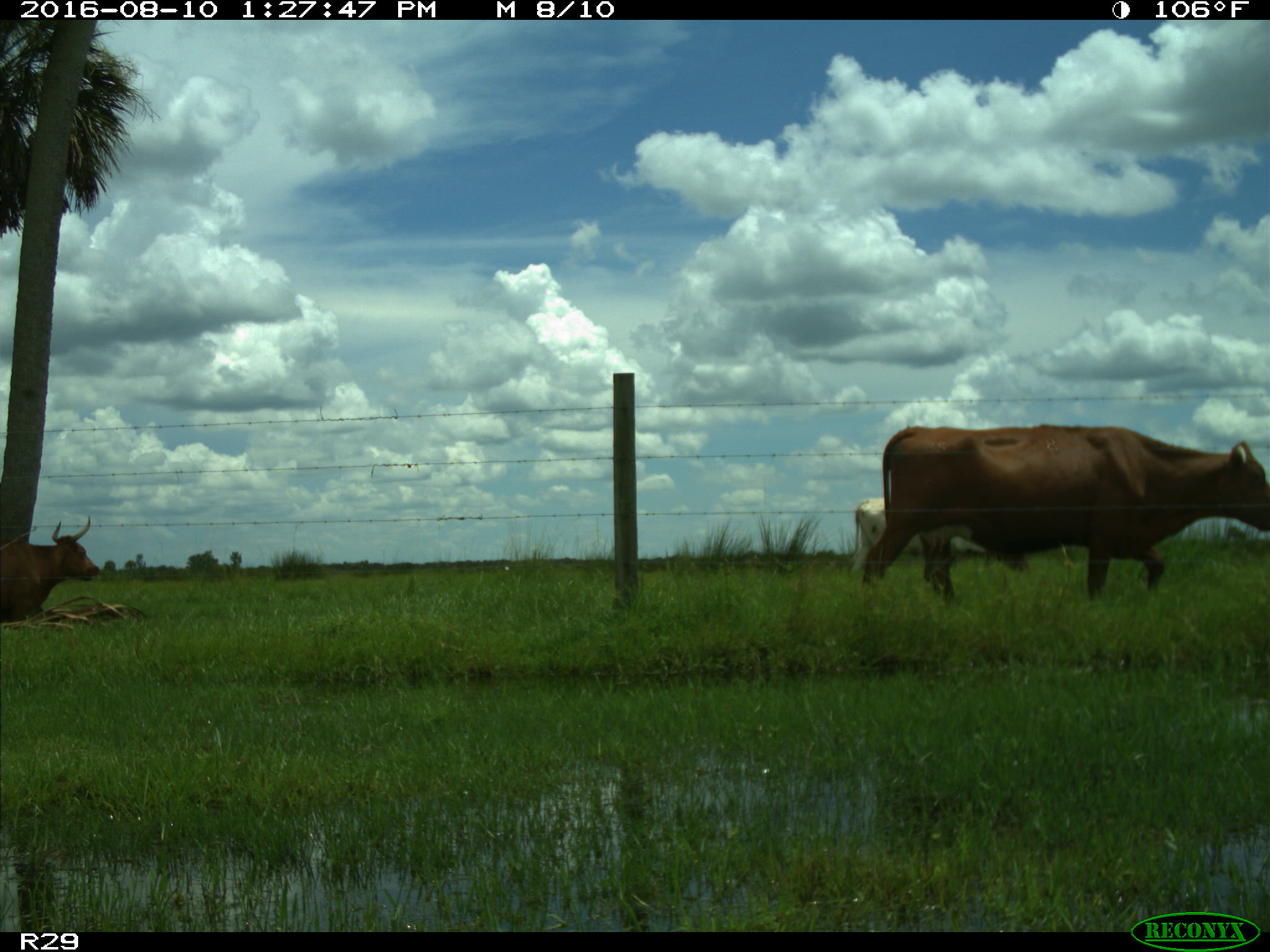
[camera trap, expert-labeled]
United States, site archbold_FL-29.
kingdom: Animalia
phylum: Chordata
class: Mammalia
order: Artiodactyla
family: Bovidae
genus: Bos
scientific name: Bos taurus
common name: domestic cow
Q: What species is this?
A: Bos taurus (domestic cow).